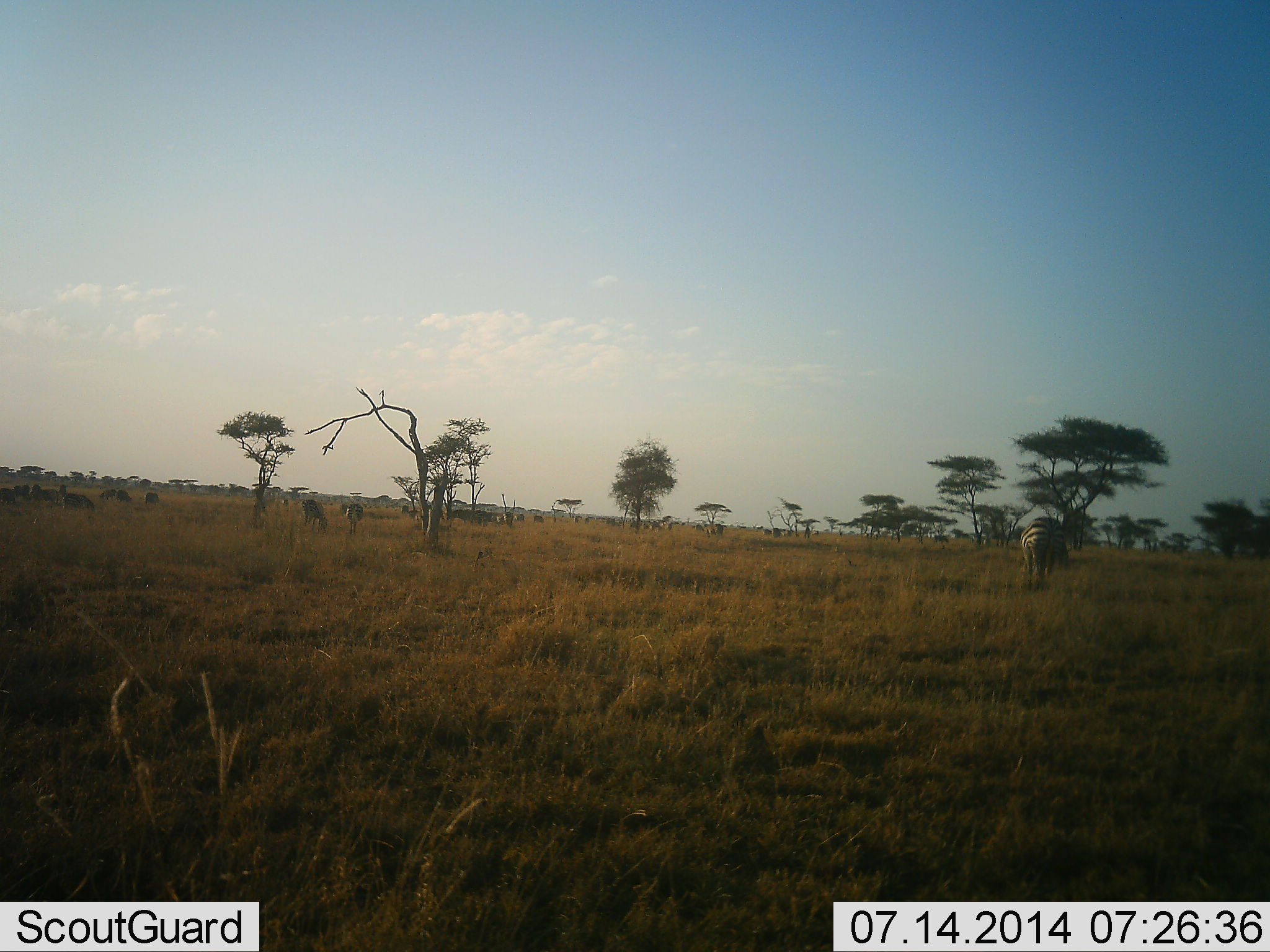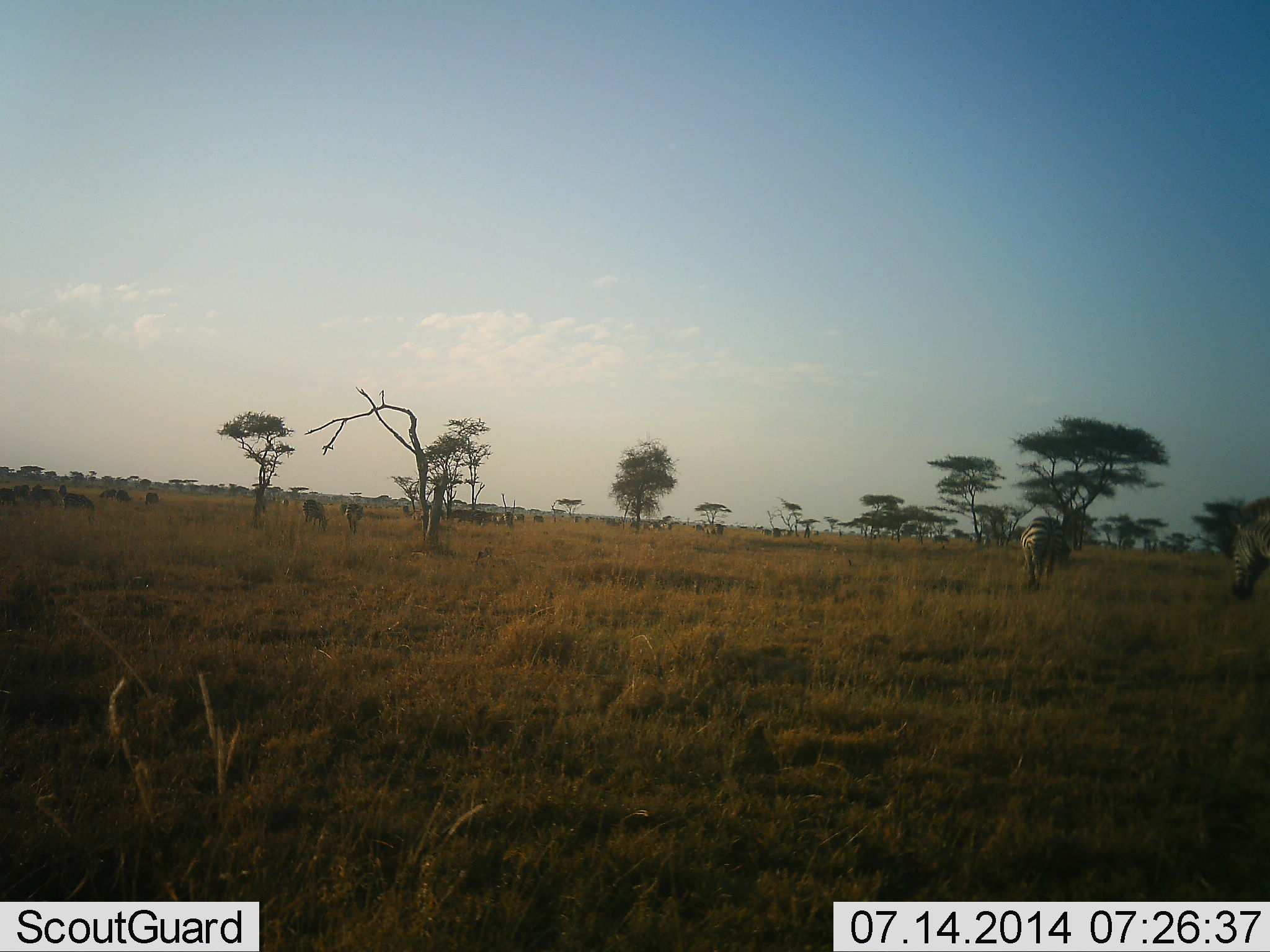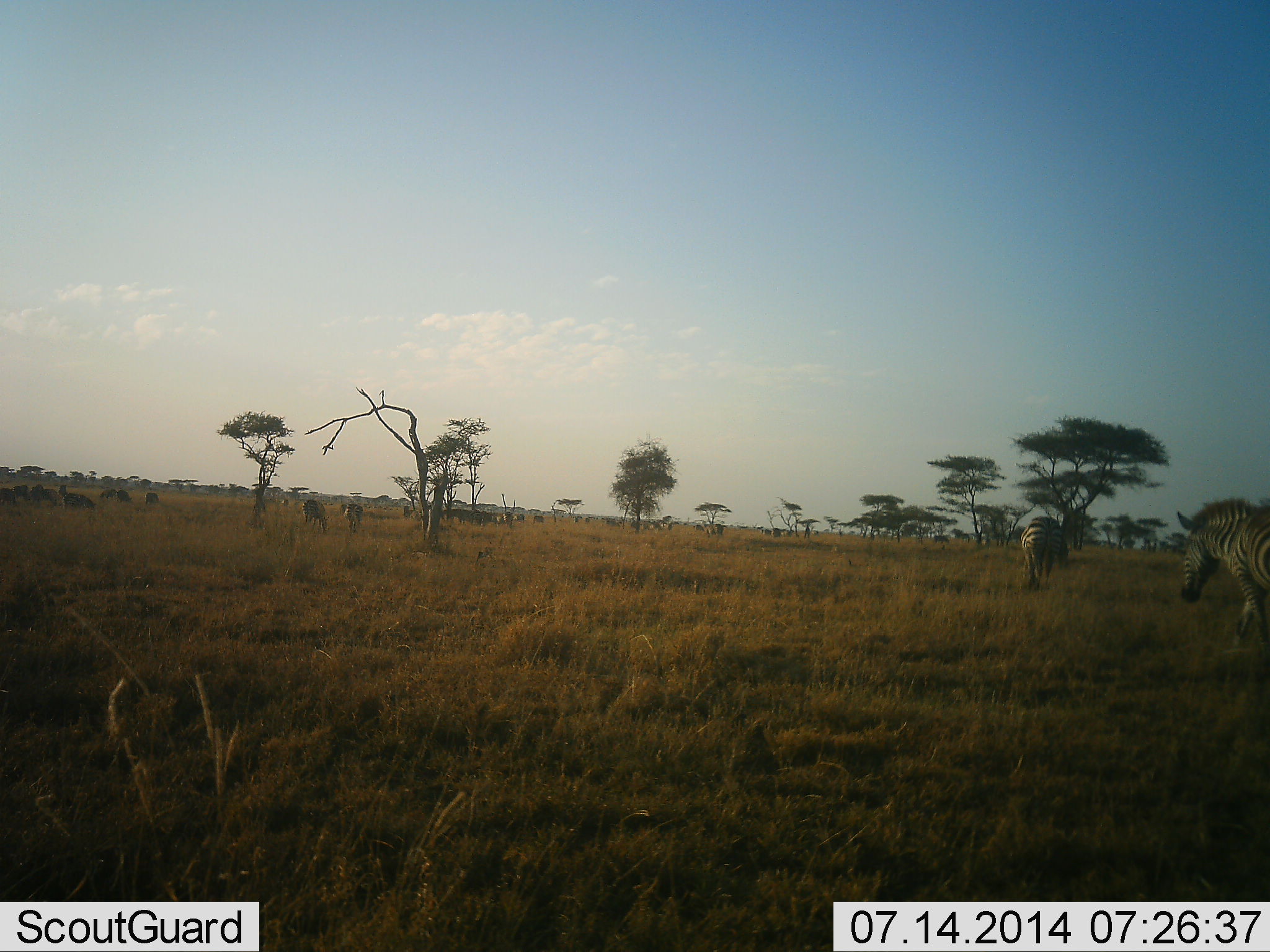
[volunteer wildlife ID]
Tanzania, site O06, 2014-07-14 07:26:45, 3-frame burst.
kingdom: Animalia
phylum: Chordata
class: Mammalia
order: Perissodactyla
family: Equidae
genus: Equus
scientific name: Equus quagga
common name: plains zebra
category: zebra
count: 10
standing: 58%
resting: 8%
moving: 75%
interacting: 8%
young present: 0%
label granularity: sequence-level